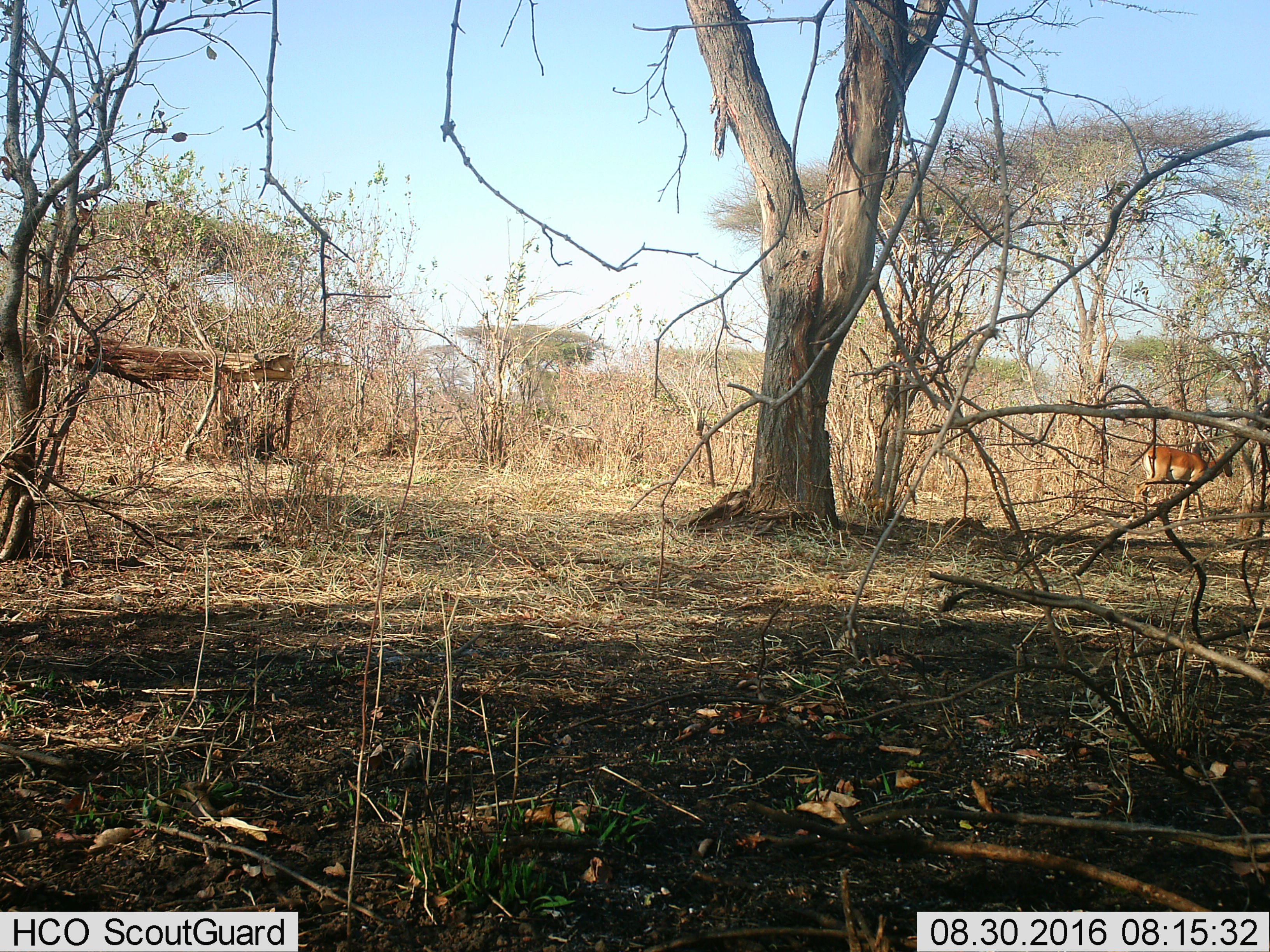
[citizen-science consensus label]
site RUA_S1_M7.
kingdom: Animalia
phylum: Chordata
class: Mammalia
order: Artiodactyla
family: Bovidae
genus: Aepyceros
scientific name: Aepyceros melampus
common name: impala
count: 1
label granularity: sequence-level